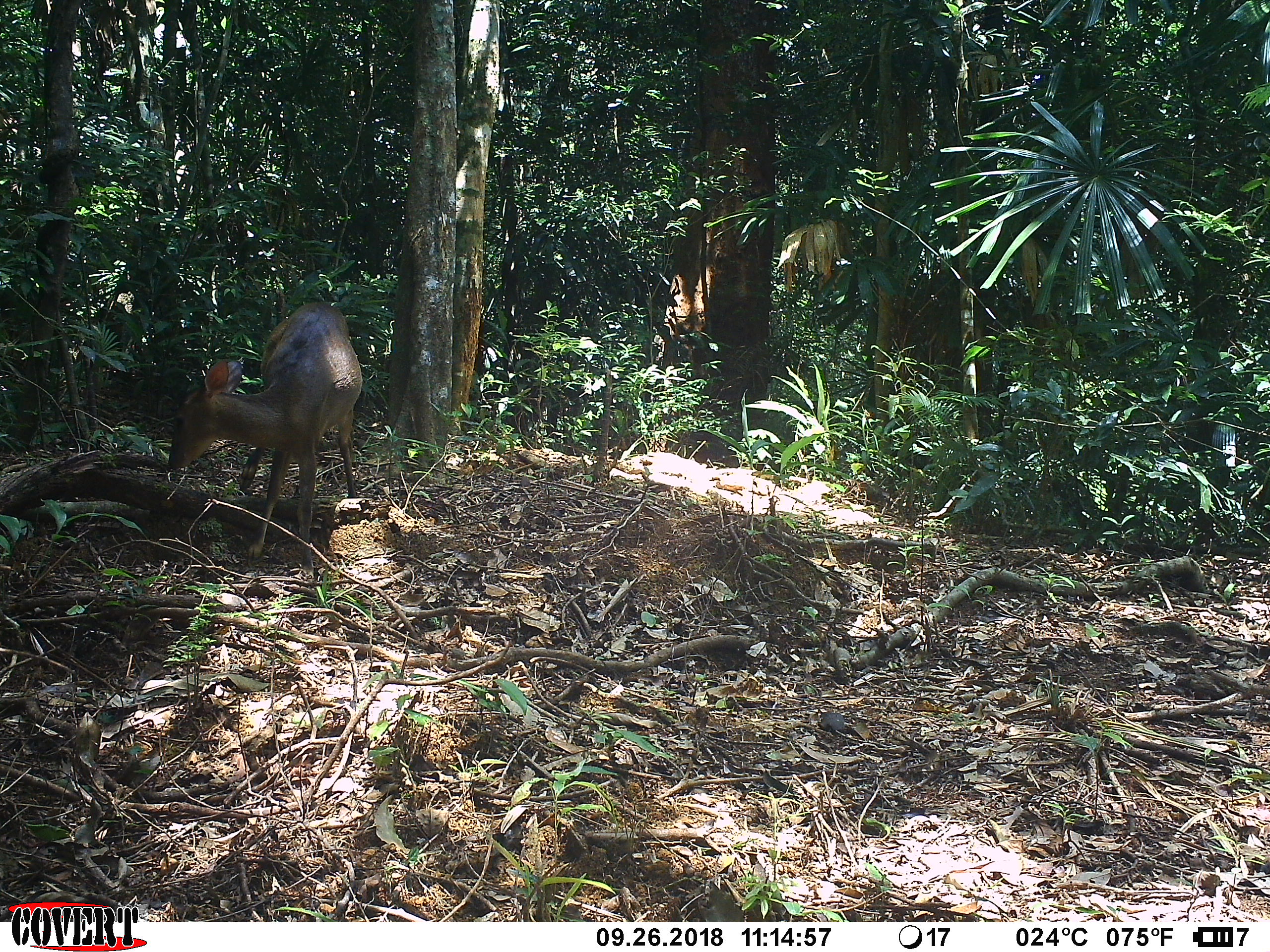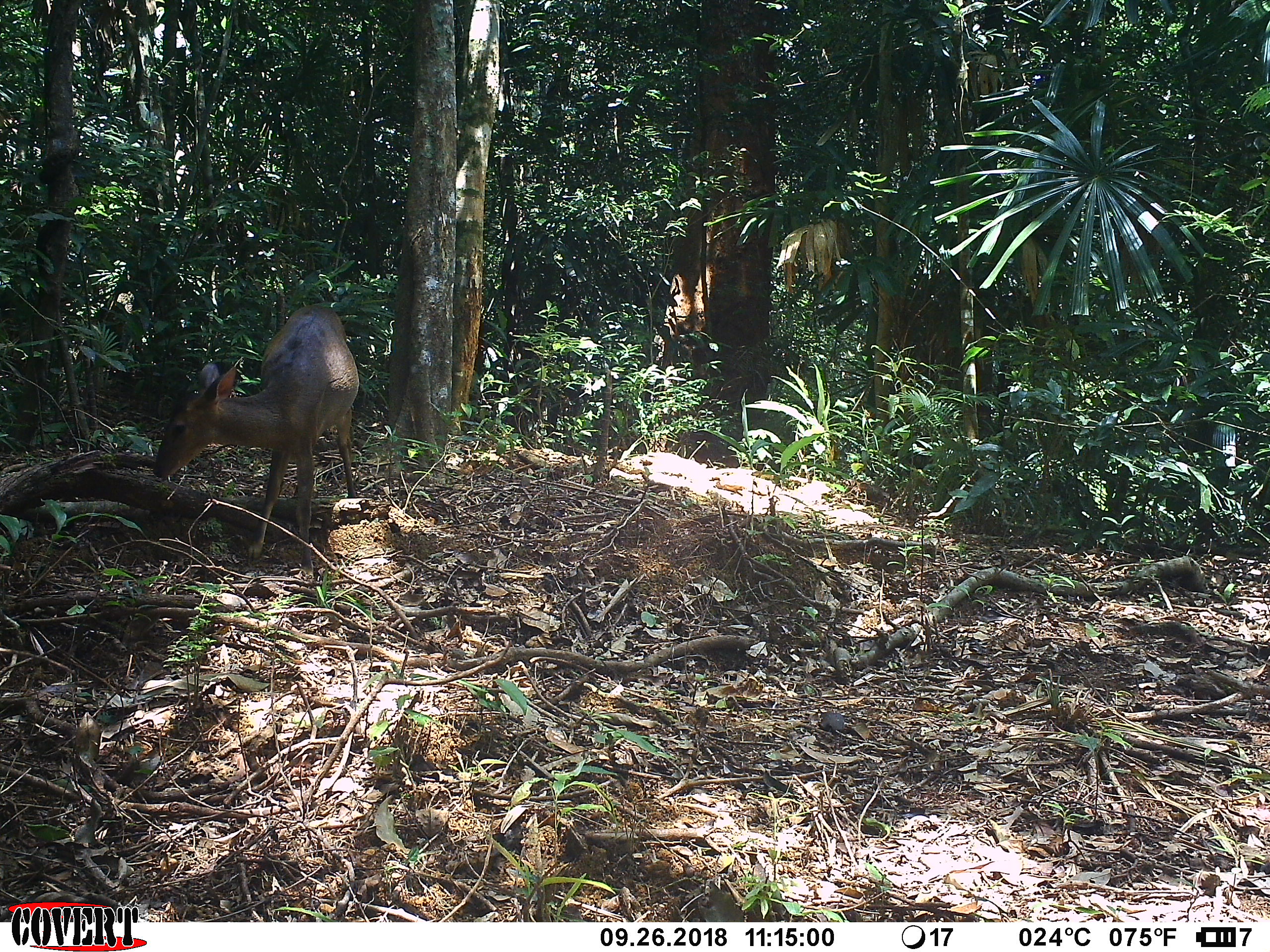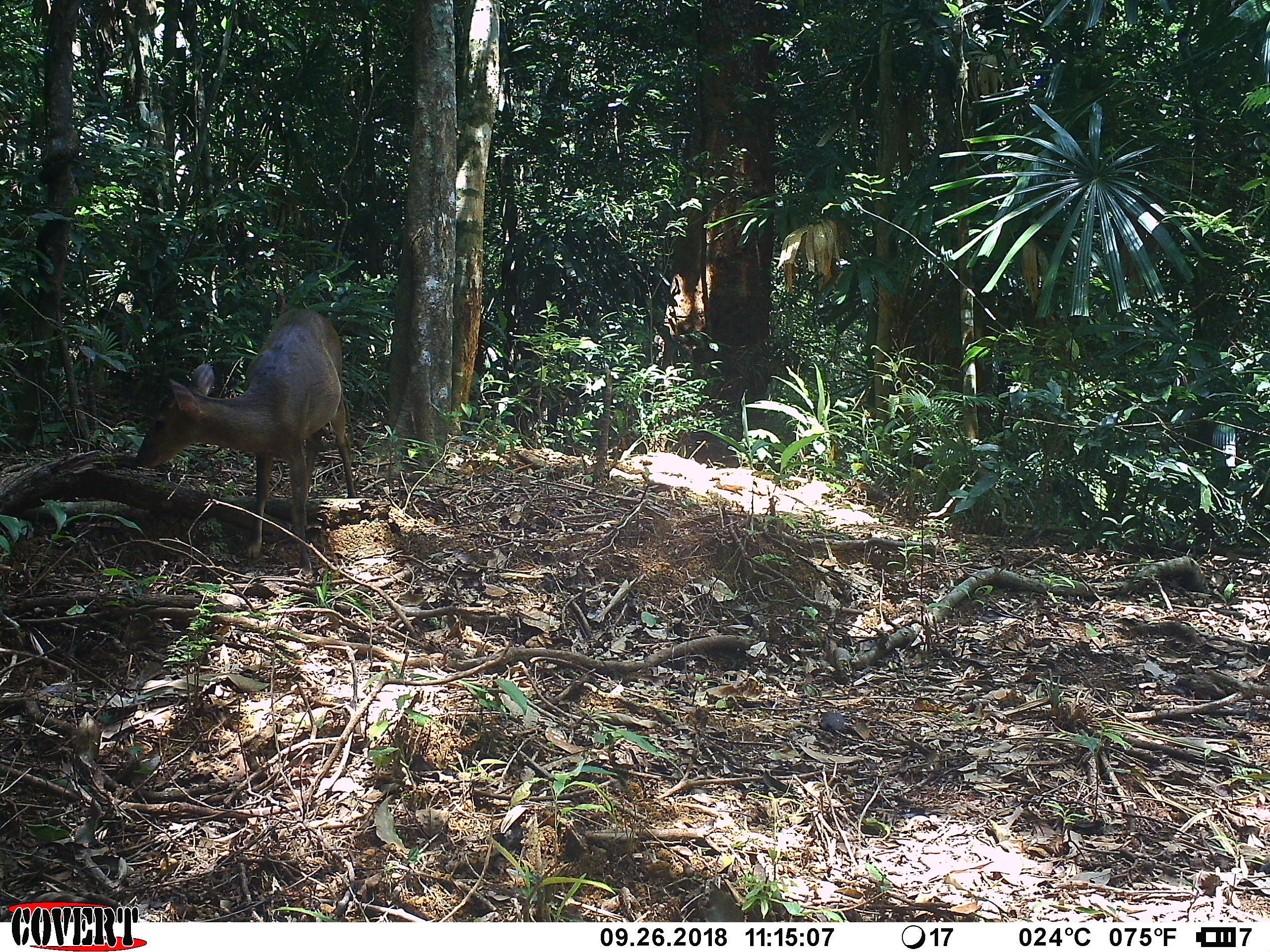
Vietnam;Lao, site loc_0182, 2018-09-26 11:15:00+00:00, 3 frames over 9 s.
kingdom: Animalia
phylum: Chordata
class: Mammalia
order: Artiodactyla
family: Cervidae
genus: Muntiacus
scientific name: Muntiacus vuquangensis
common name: large-antlered muntjac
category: large antlered muntjac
Large antlered muntjac (large-antlered muntjac) (Muntiacus vuquangensis). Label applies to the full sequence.